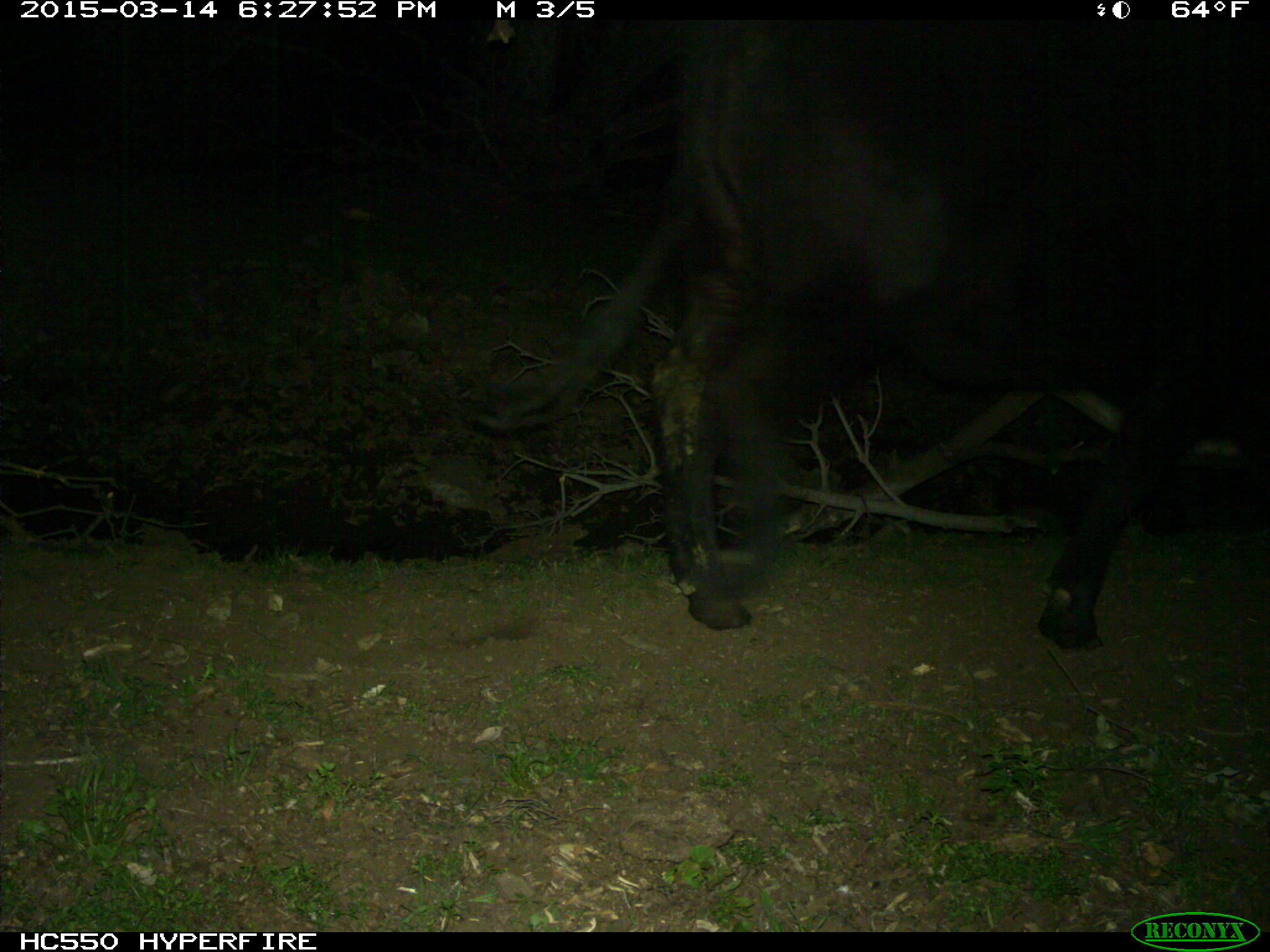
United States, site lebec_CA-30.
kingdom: Animalia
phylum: Chordata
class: Mammalia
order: Artiodactyla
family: Bovidae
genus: Bos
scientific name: Bos taurus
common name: domestic cow